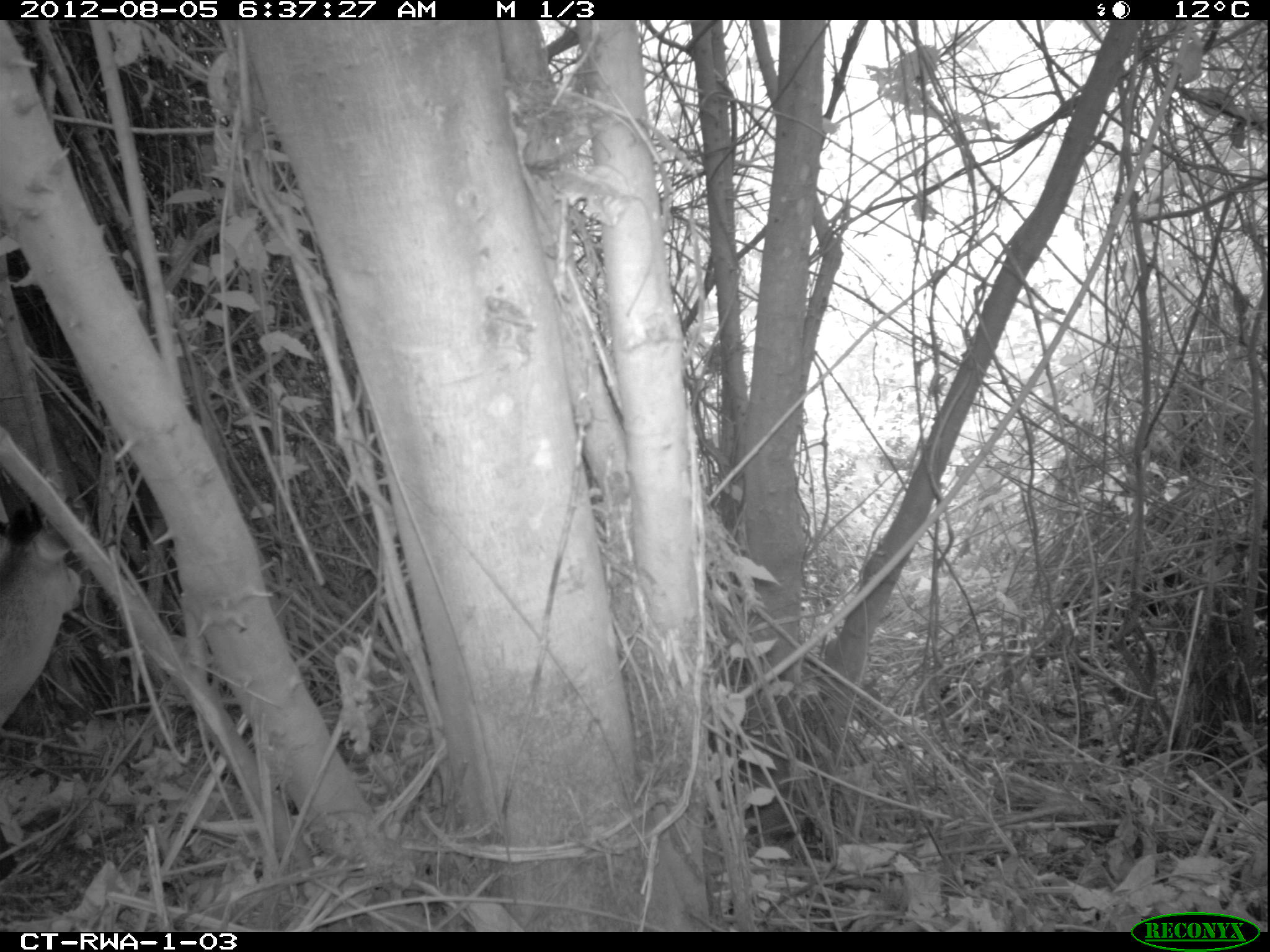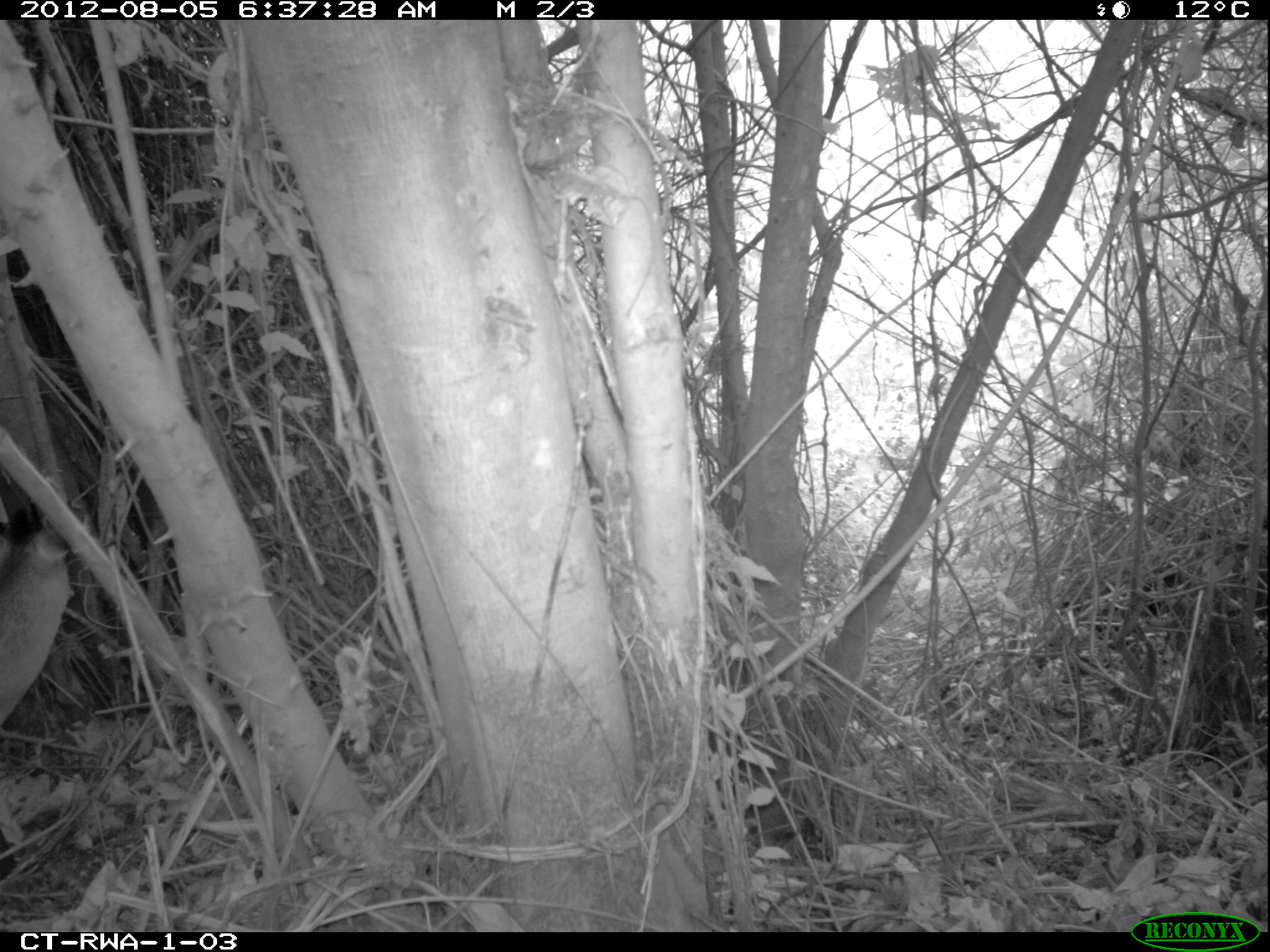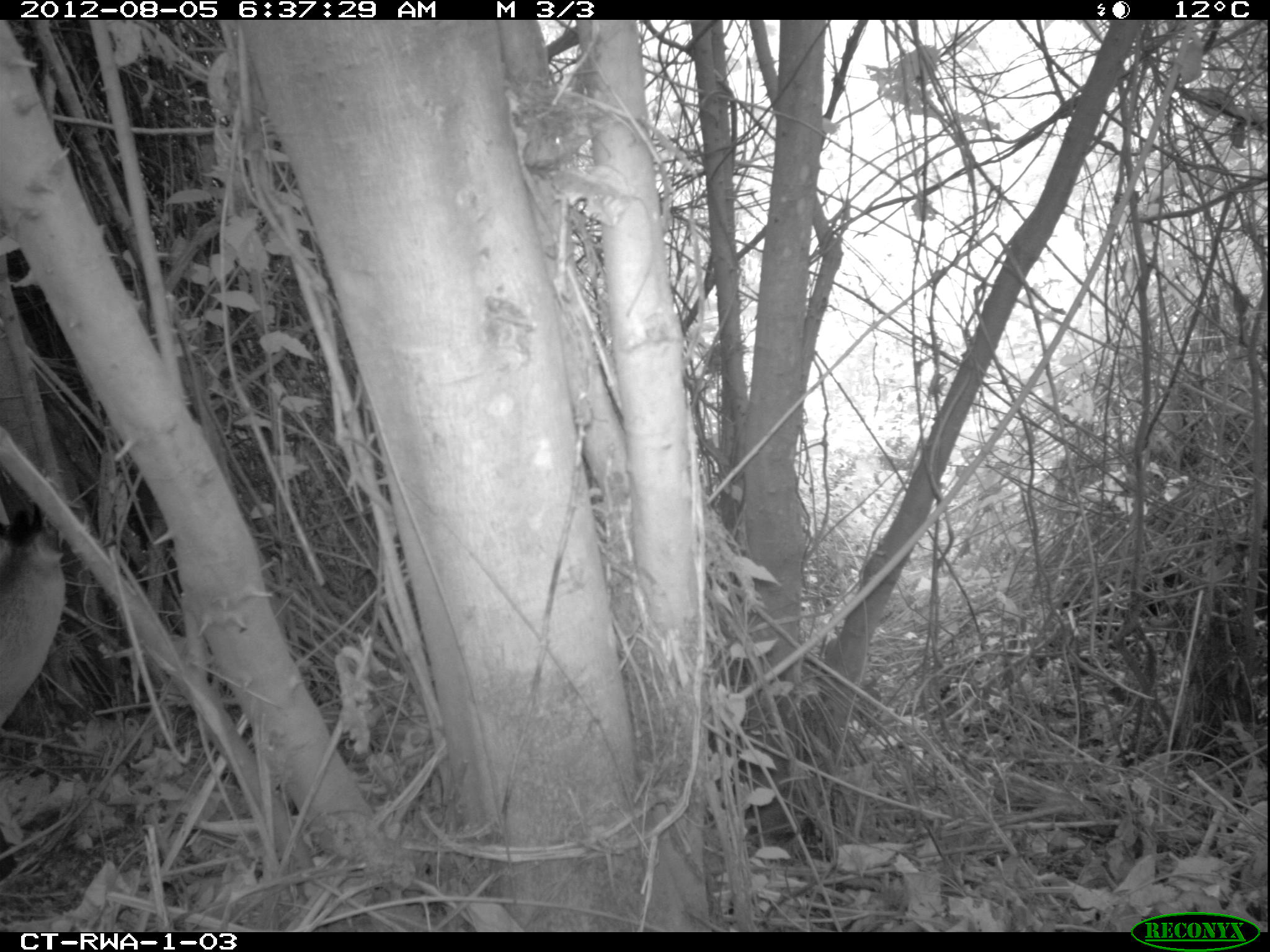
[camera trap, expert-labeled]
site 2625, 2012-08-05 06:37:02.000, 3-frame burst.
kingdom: Animalia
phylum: Chordata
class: Mammalia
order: Artiodactyla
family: Bovidae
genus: Cephalophus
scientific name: Cephalophus nigrifrons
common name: black-fronted duiker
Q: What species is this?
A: Cephalophus nigrifrons (black-fronted duiker).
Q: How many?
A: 1.